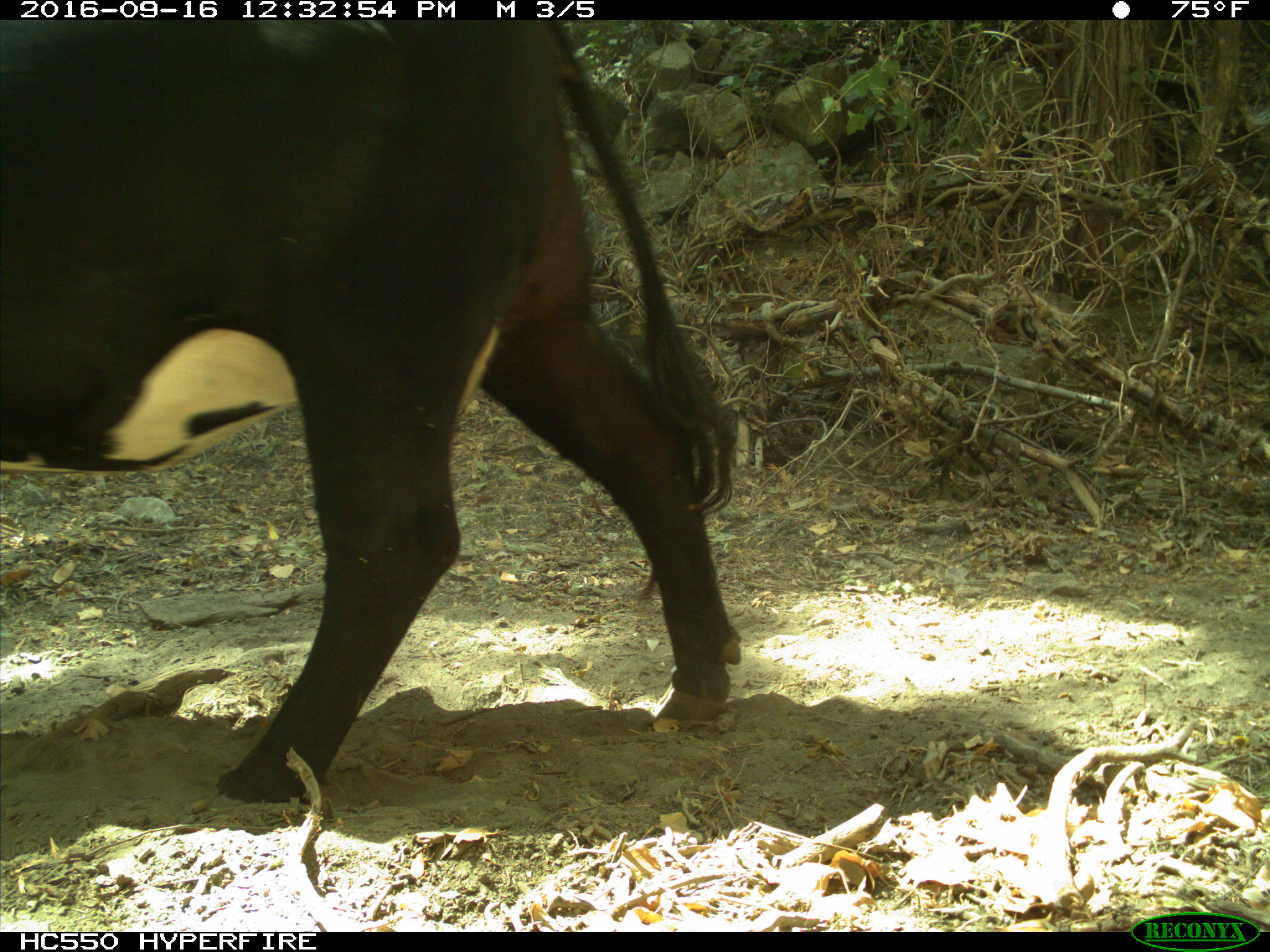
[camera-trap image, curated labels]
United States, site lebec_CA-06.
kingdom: Animalia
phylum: Chordata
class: Mammalia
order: Artiodactyla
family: Bovidae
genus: Bos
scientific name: Bos taurus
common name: domestic cow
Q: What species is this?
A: Bos taurus (domestic cow).